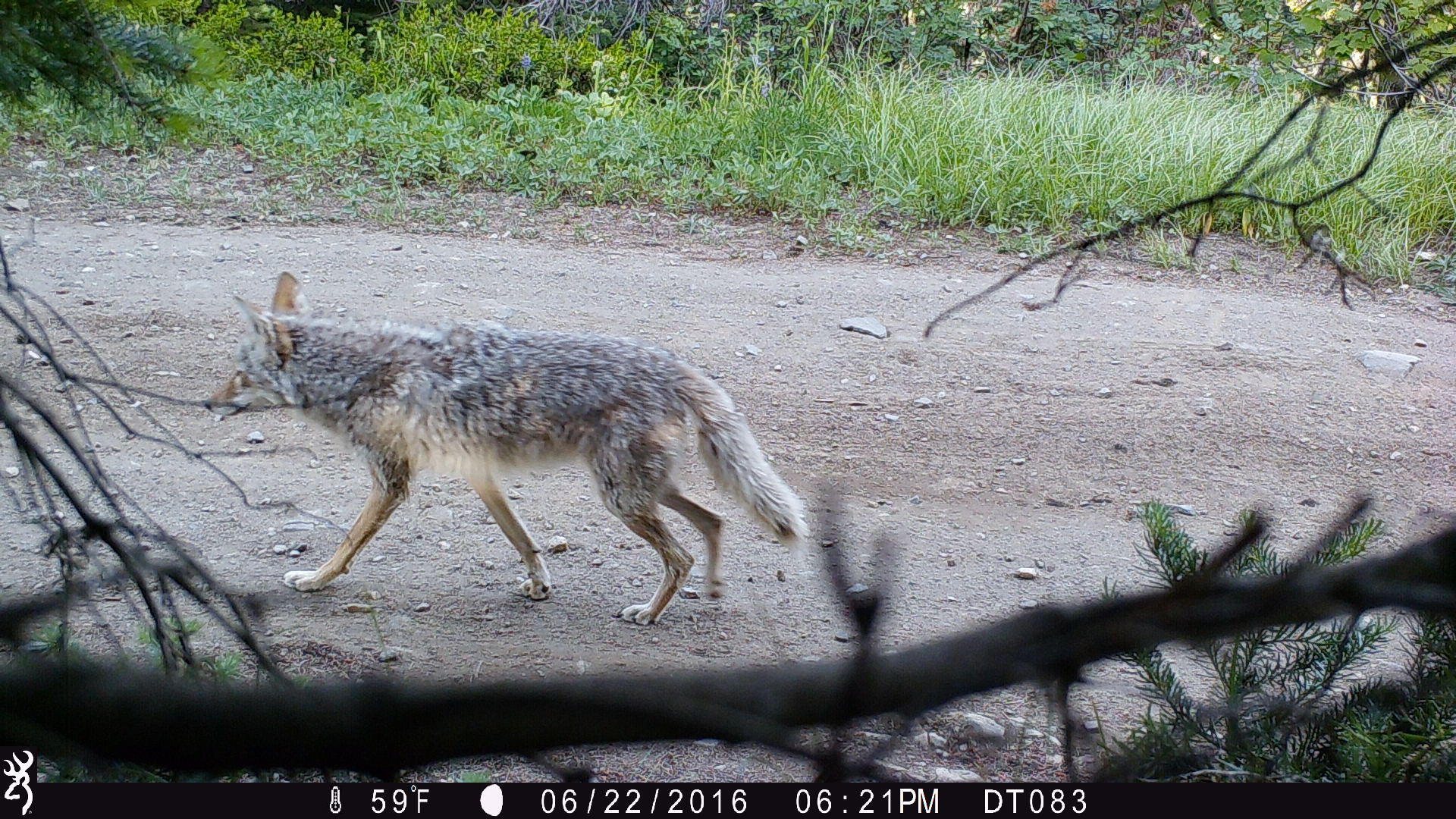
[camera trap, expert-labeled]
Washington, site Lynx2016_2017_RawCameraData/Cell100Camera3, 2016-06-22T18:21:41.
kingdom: Animalia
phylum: Chordata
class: Mammalia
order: Carnivora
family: Canidae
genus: Canis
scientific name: Canis latrans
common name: coyote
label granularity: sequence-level